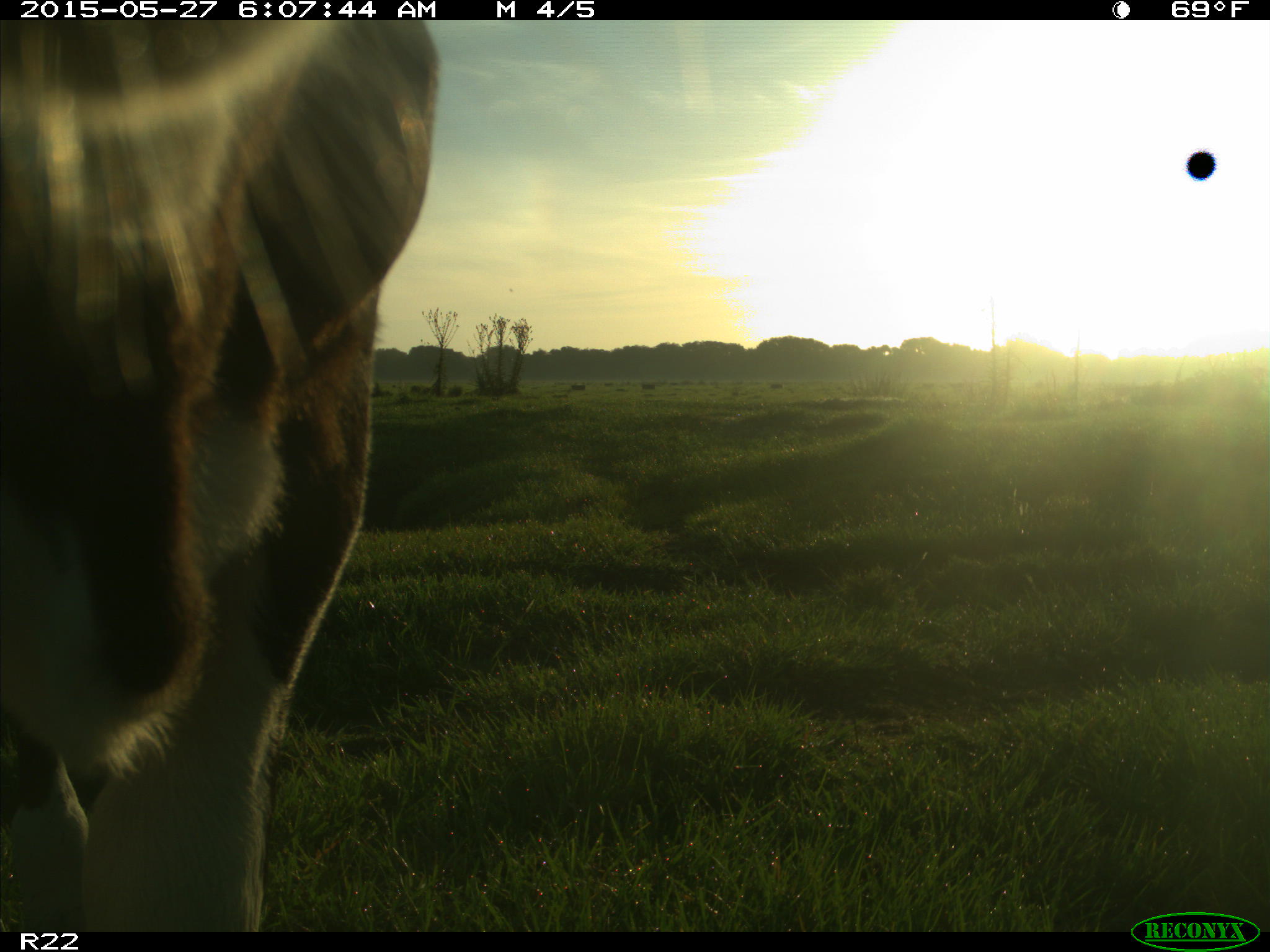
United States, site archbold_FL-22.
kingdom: Animalia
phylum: Chordata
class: Mammalia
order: Artiodactyla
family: Bovidae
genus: Bos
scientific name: Bos taurus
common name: domestic cow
Bos taurus (domestic cow).